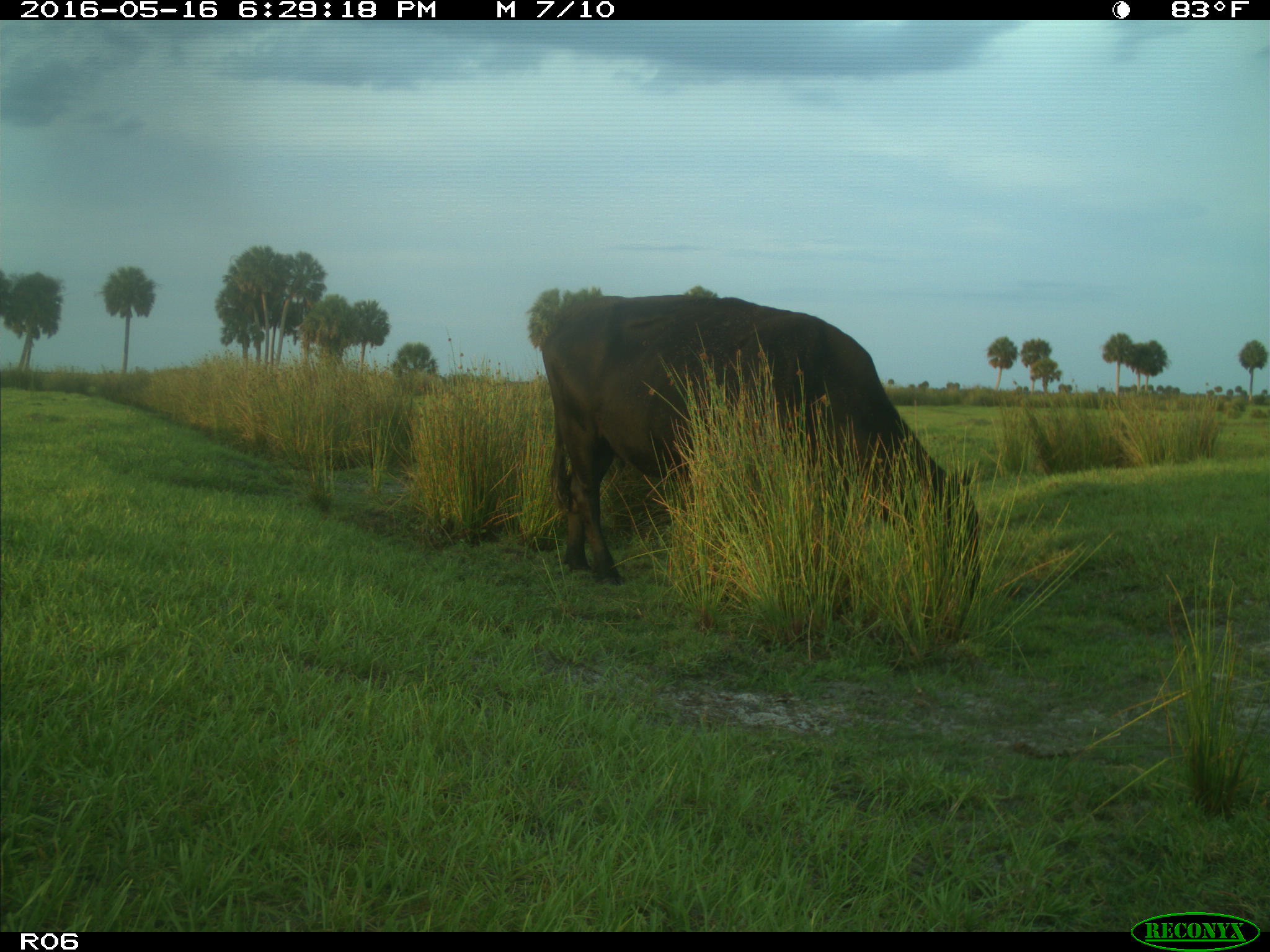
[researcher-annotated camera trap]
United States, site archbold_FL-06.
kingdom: Animalia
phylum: Chordata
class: Mammalia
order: Artiodactyla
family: Bovidae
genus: Bos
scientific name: Bos taurus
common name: domestic cow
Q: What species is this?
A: Bos taurus (domestic cow).